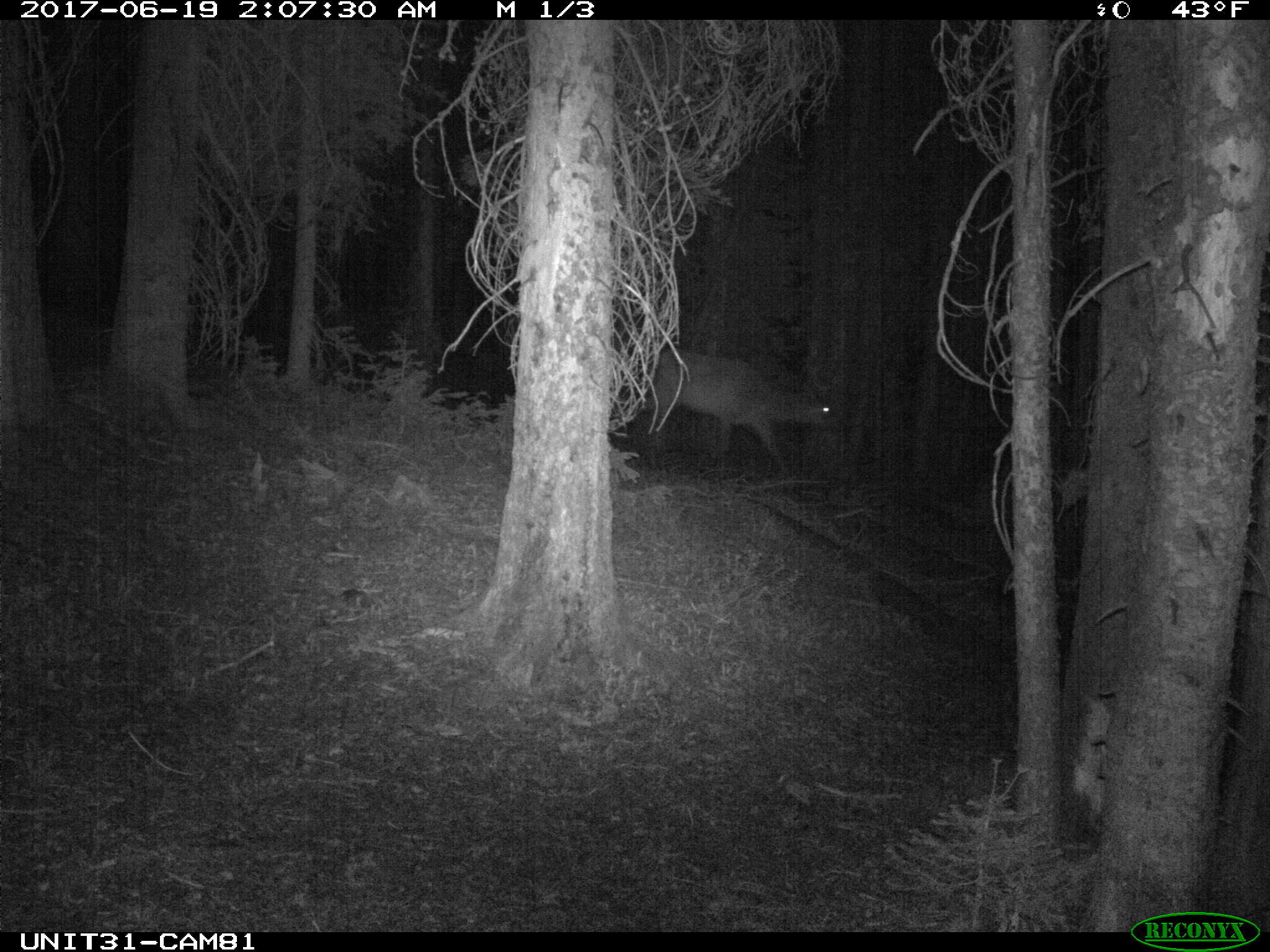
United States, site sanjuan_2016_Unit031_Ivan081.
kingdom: Animalia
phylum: Chordata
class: Mammalia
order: Artiodactyla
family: Cervidae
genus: Cervus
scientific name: Cervus elaphus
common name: red deer